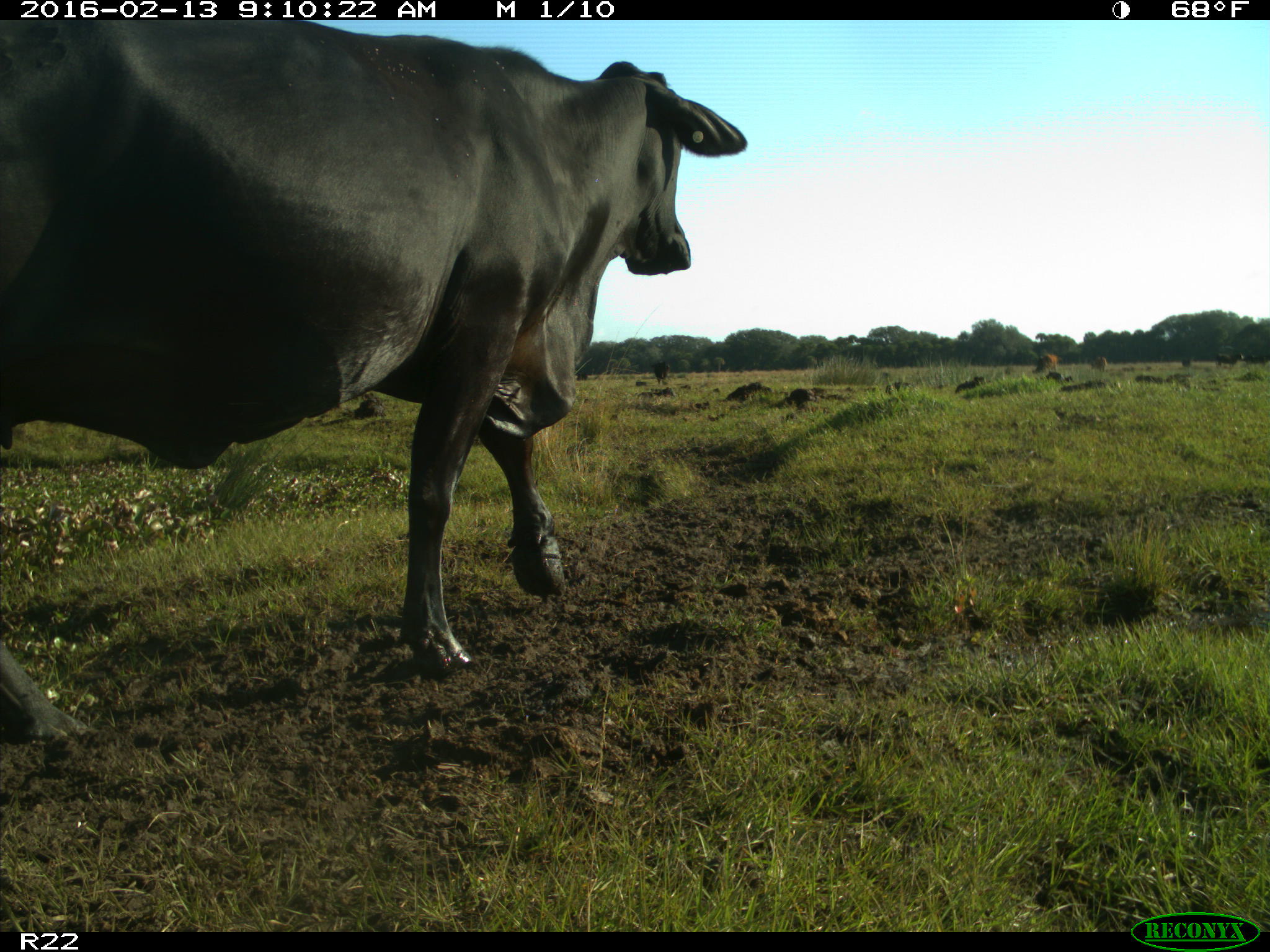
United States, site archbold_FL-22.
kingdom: Animalia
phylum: Chordata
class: Mammalia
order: Artiodactyla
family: Bovidae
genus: Bos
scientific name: Bos taurus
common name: domestic cow